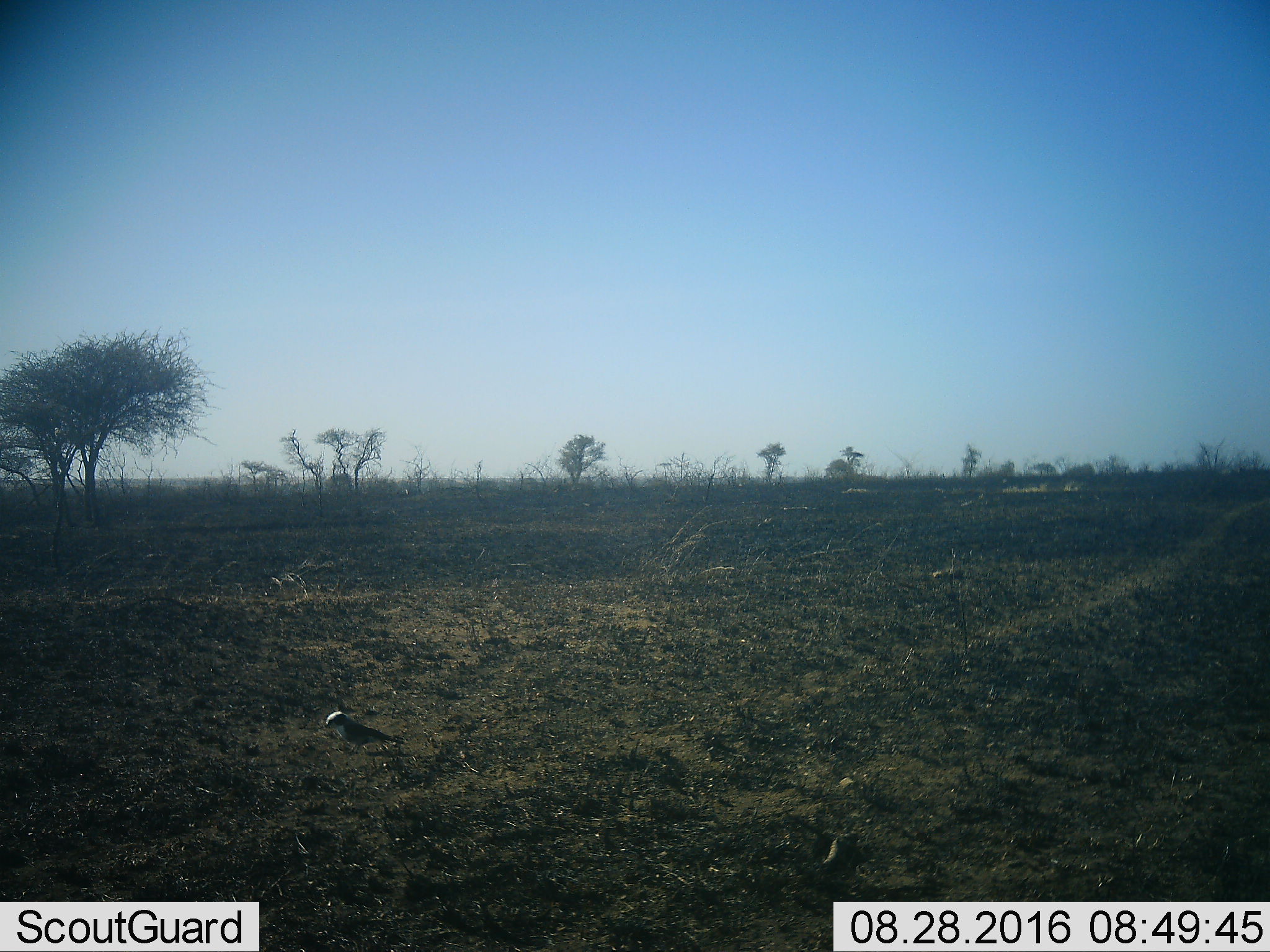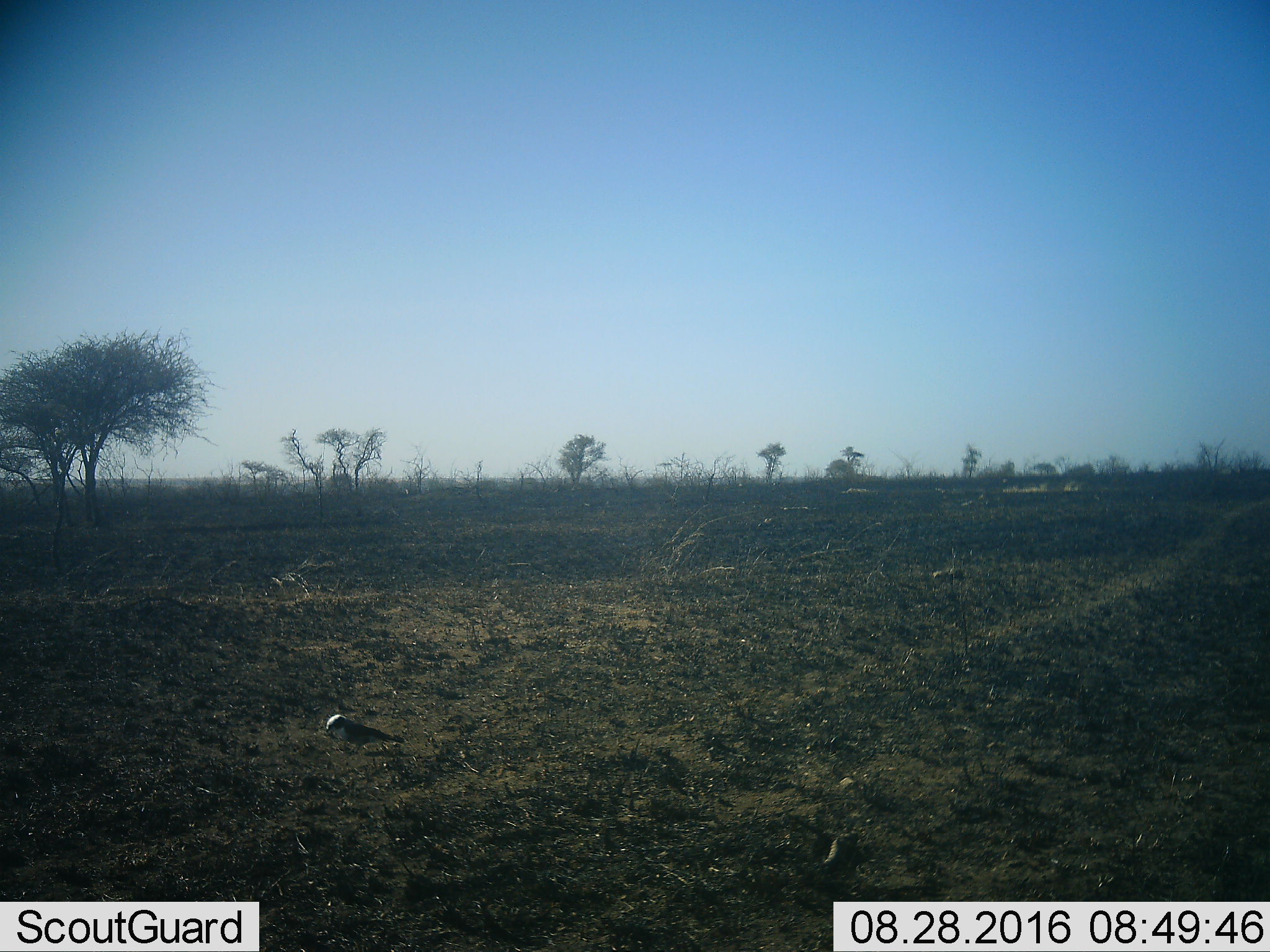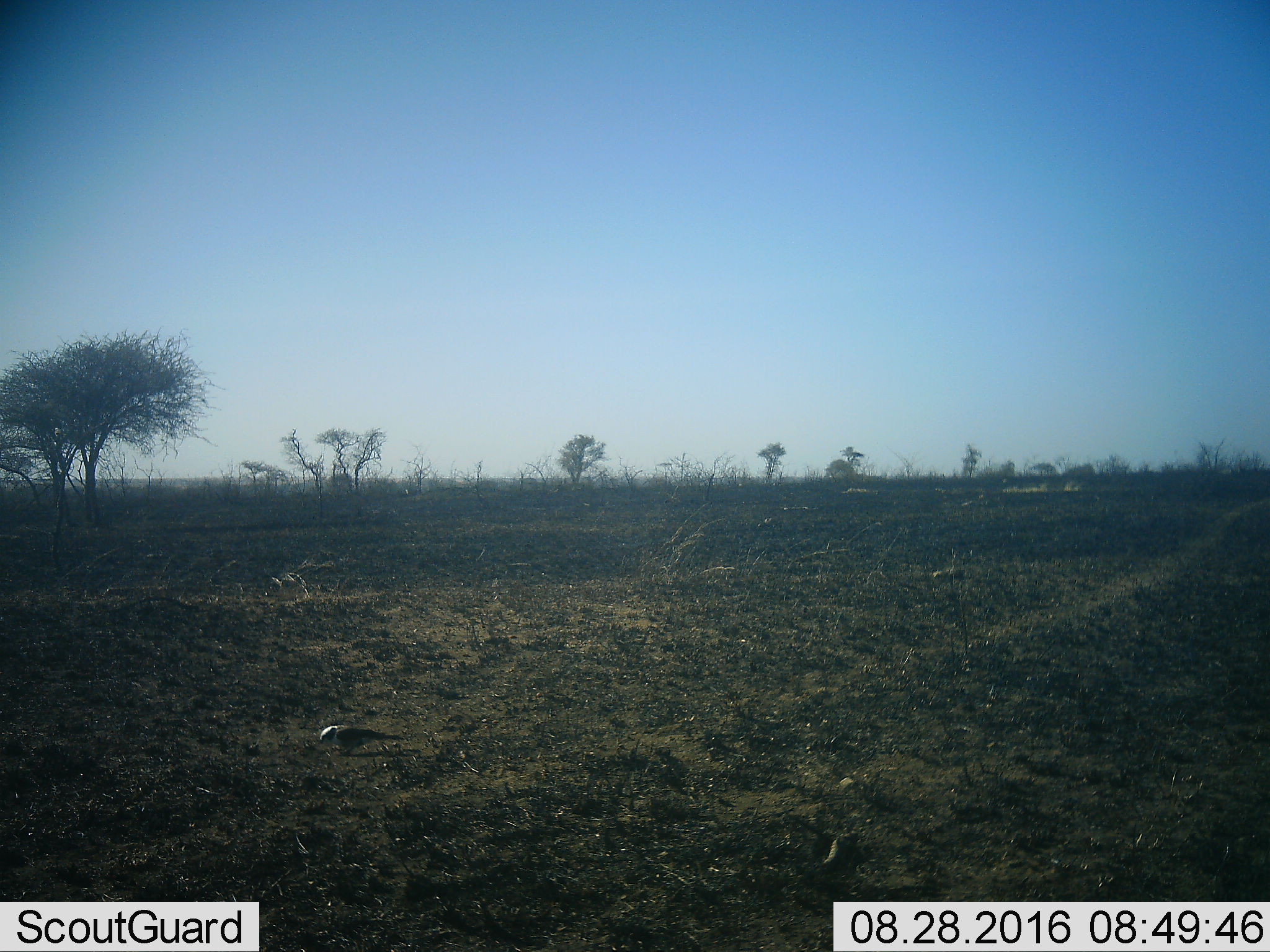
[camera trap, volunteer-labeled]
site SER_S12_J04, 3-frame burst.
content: unidentified animal